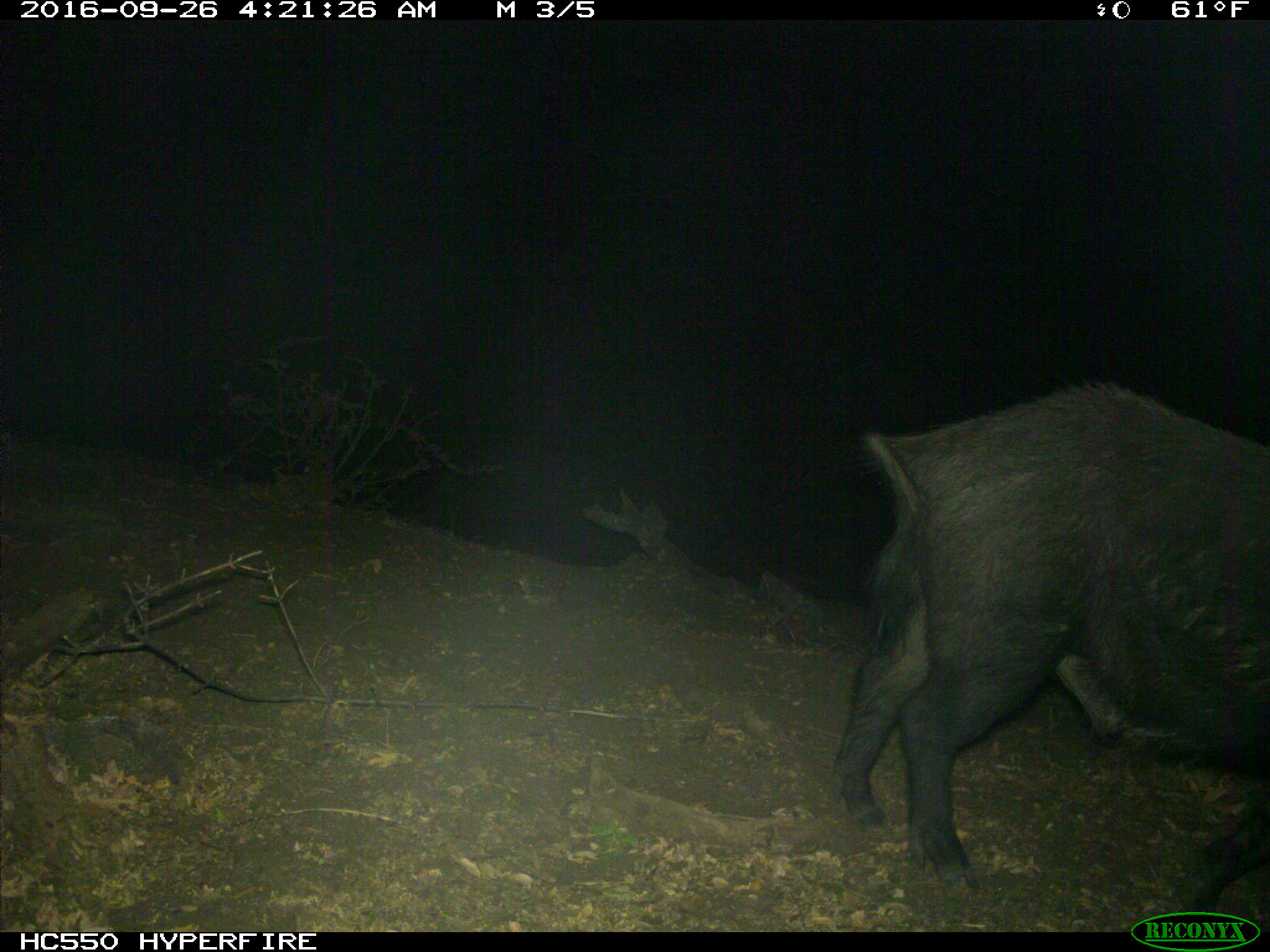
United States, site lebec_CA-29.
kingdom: Animalia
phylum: Chordata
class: Mammalia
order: Artiodactyla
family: Suidae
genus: Sus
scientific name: Sus scrofa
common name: wild boar